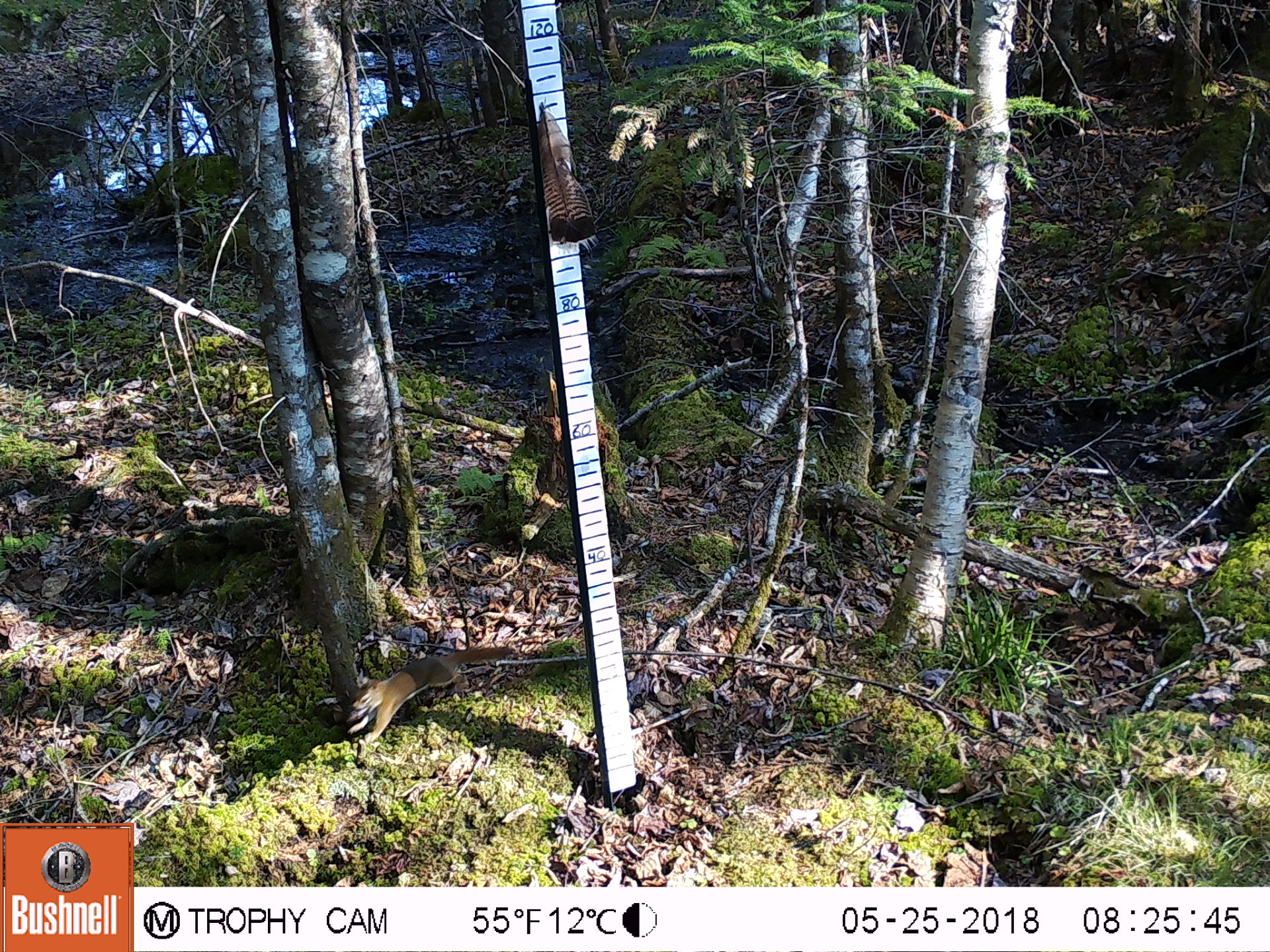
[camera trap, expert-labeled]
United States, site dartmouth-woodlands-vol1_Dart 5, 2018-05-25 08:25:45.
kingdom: Animalia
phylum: Chordata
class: Mammalia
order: Rodentia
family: Sciuridae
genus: Tamiasciurus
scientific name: Tamiasciurus hudsonicus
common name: red squirrel